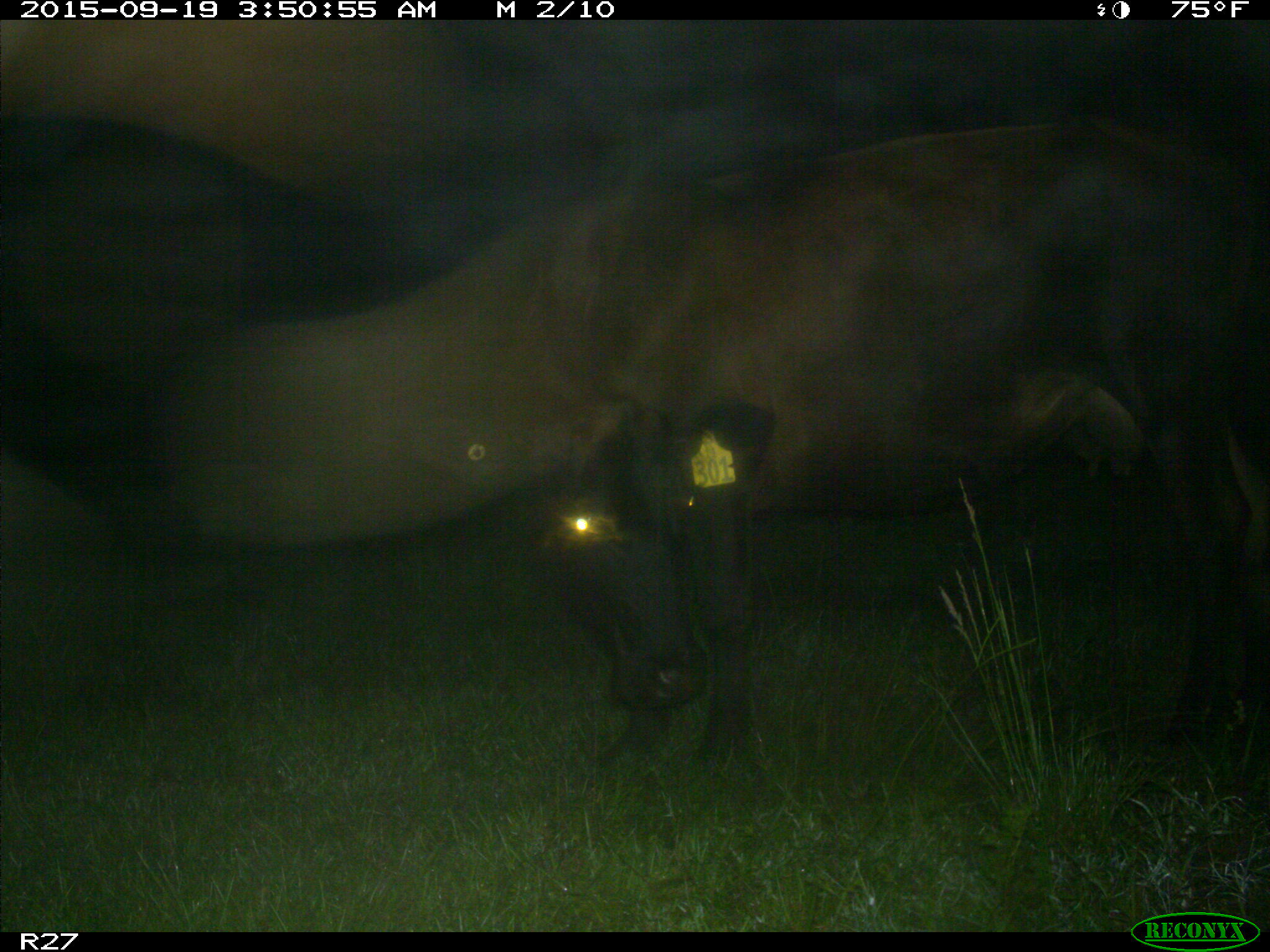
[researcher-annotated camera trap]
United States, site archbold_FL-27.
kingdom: Animalia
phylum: Chordata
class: Mammalia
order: Artiodactyla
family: Bovidae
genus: Bos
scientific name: Bos taurus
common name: domestic cow